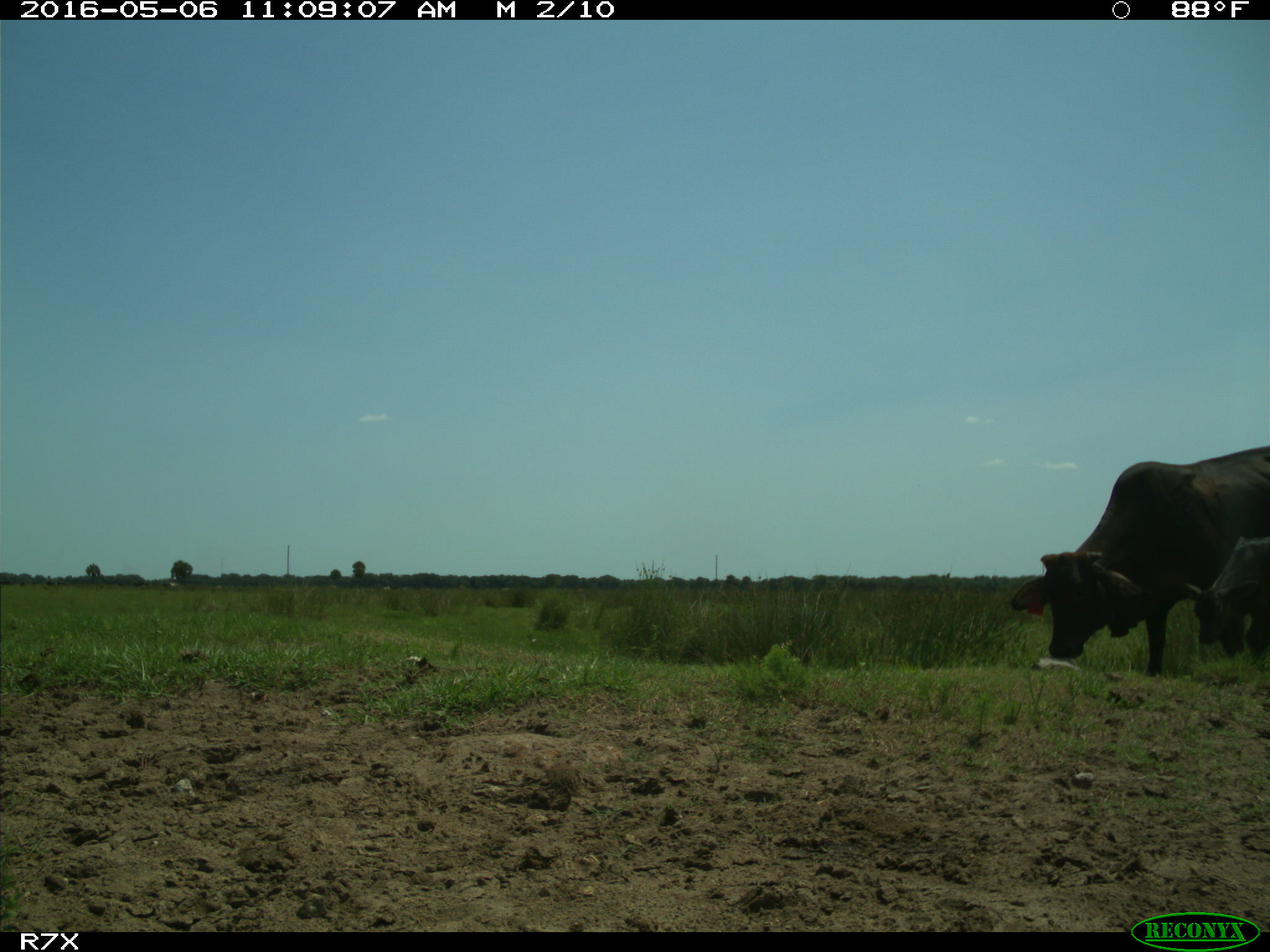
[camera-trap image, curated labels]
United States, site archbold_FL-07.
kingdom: Animalia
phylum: Chordata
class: Mammalia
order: Artiodactyla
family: Bovidae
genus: Bos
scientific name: Bos taurus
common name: domestic cow